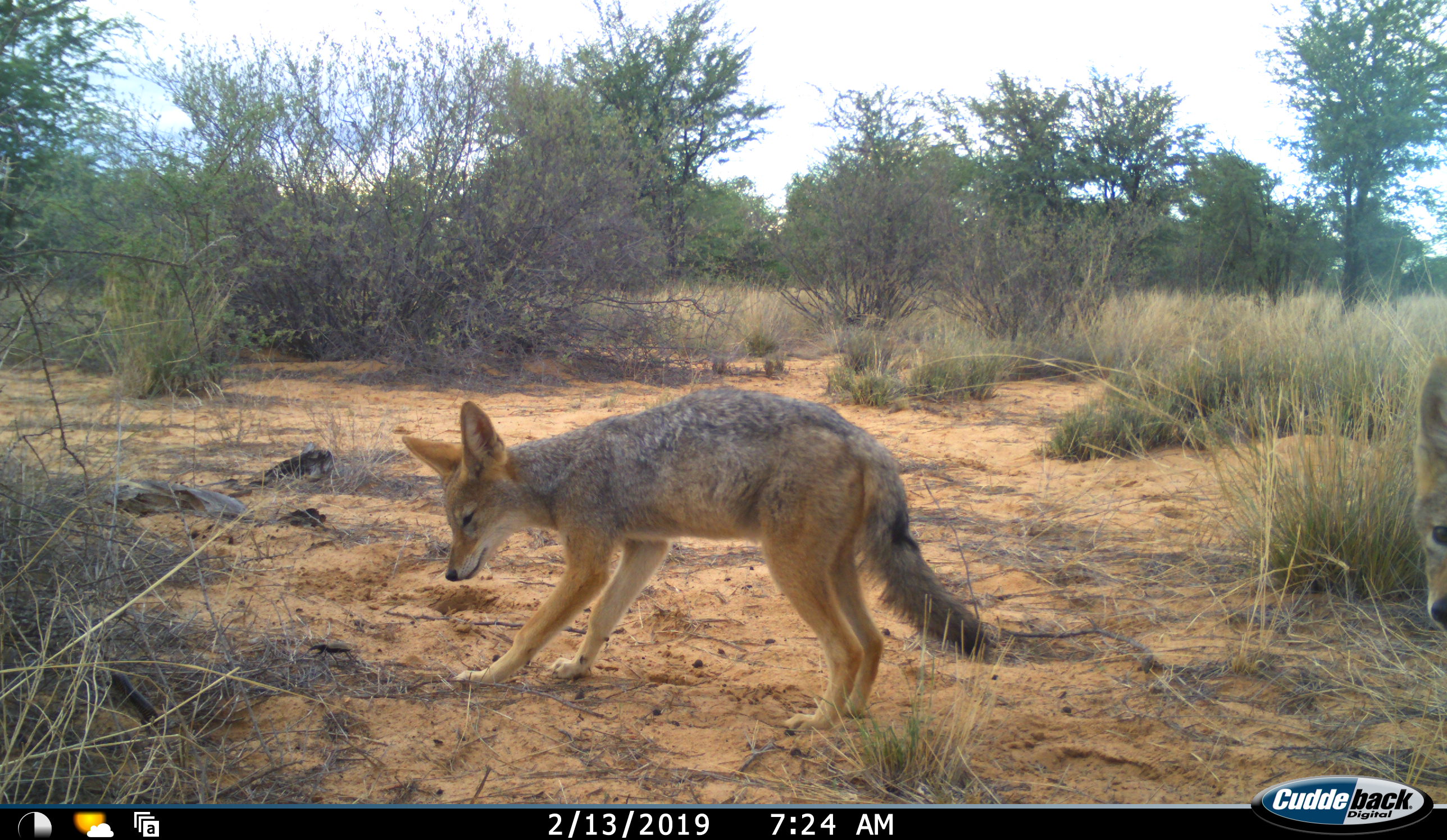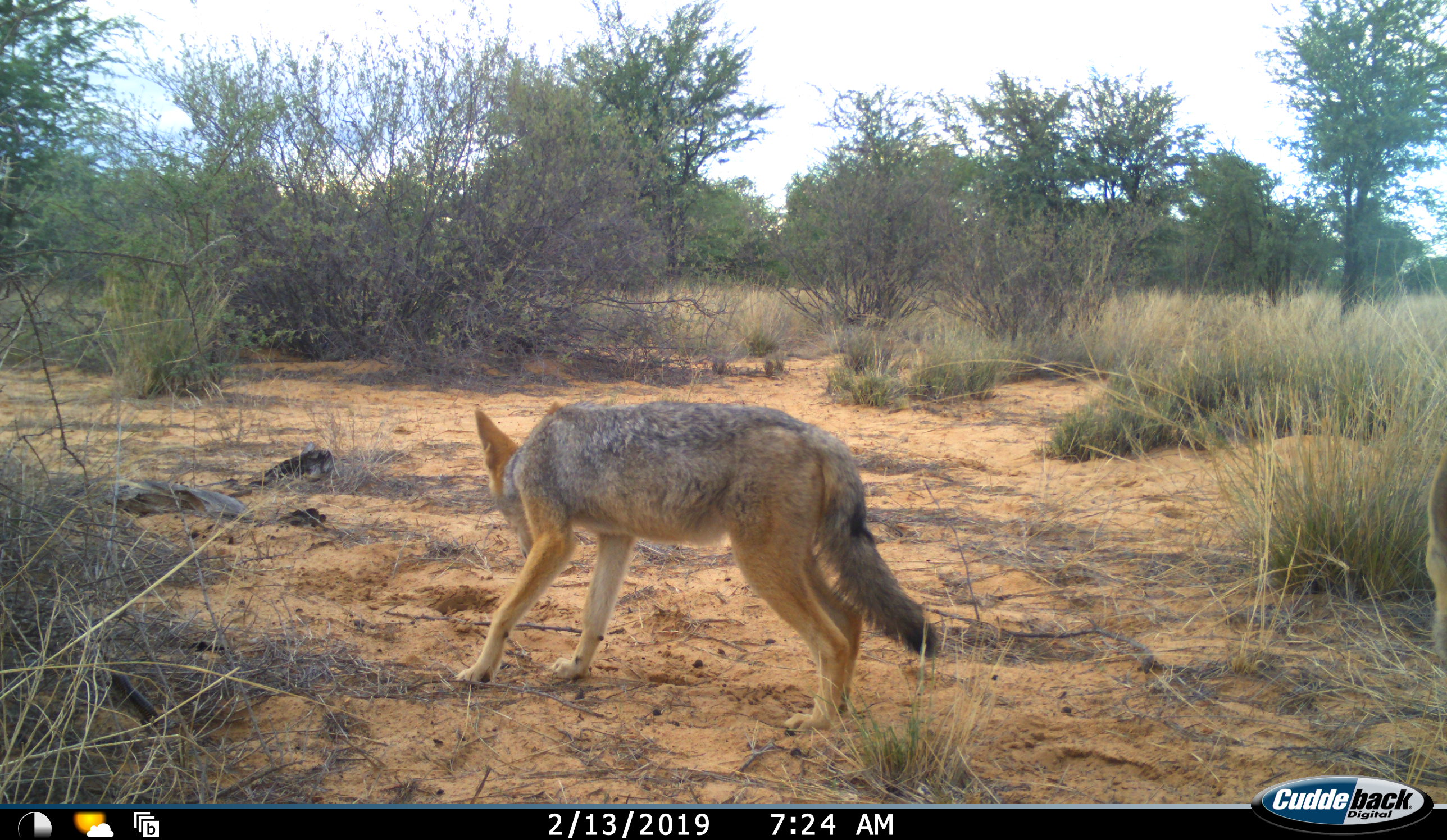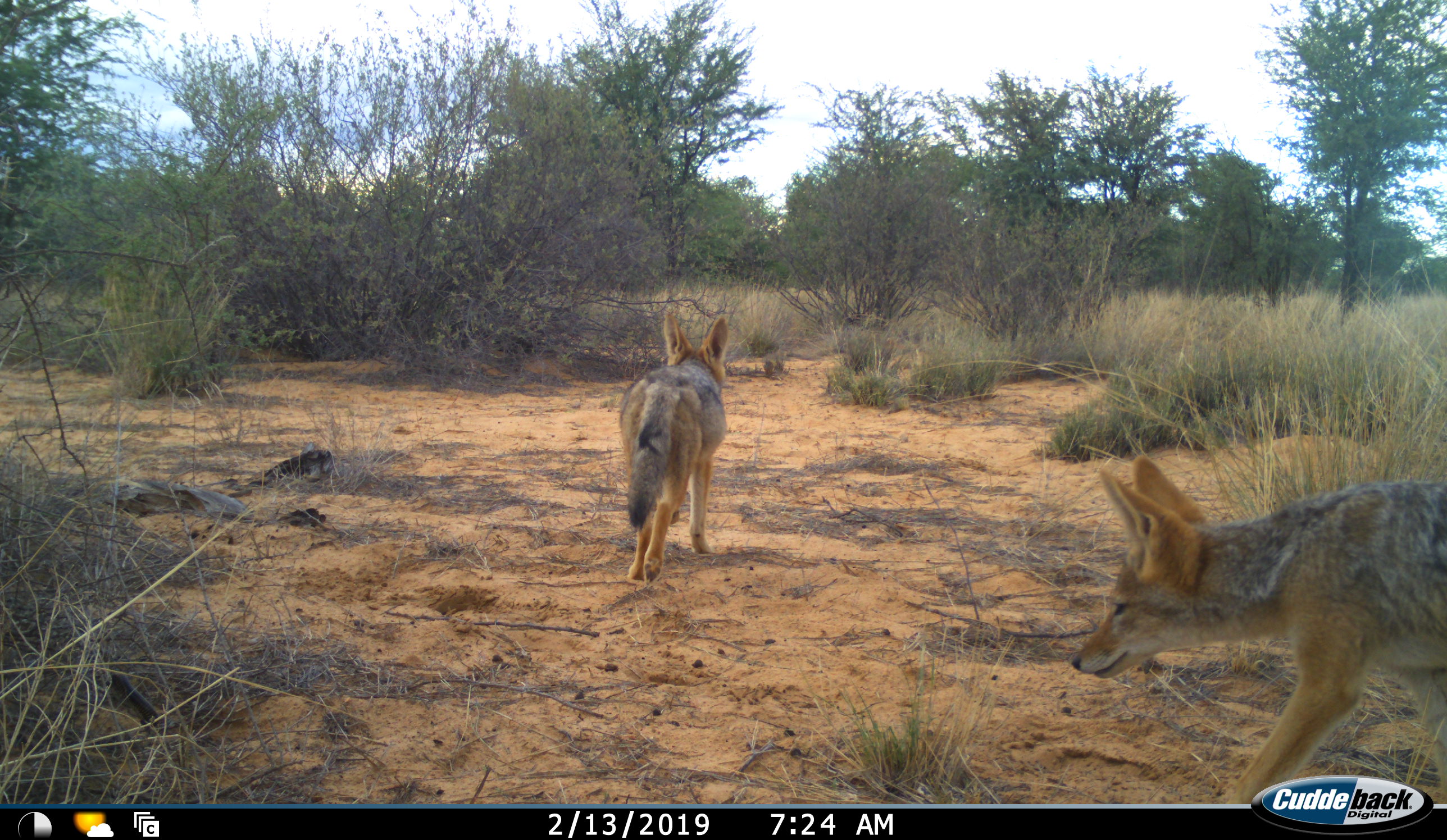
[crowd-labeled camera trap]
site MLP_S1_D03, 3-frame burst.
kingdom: Animalia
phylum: Chordata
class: Mammalia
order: Carnivora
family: Canidae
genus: Lupulella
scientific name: Lupulella mesomelas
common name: black-backed jackal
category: jackalblackbacked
Jackalblackbacked (black-backed jackal) (Lupulella mesomelas), count 2. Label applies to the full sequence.